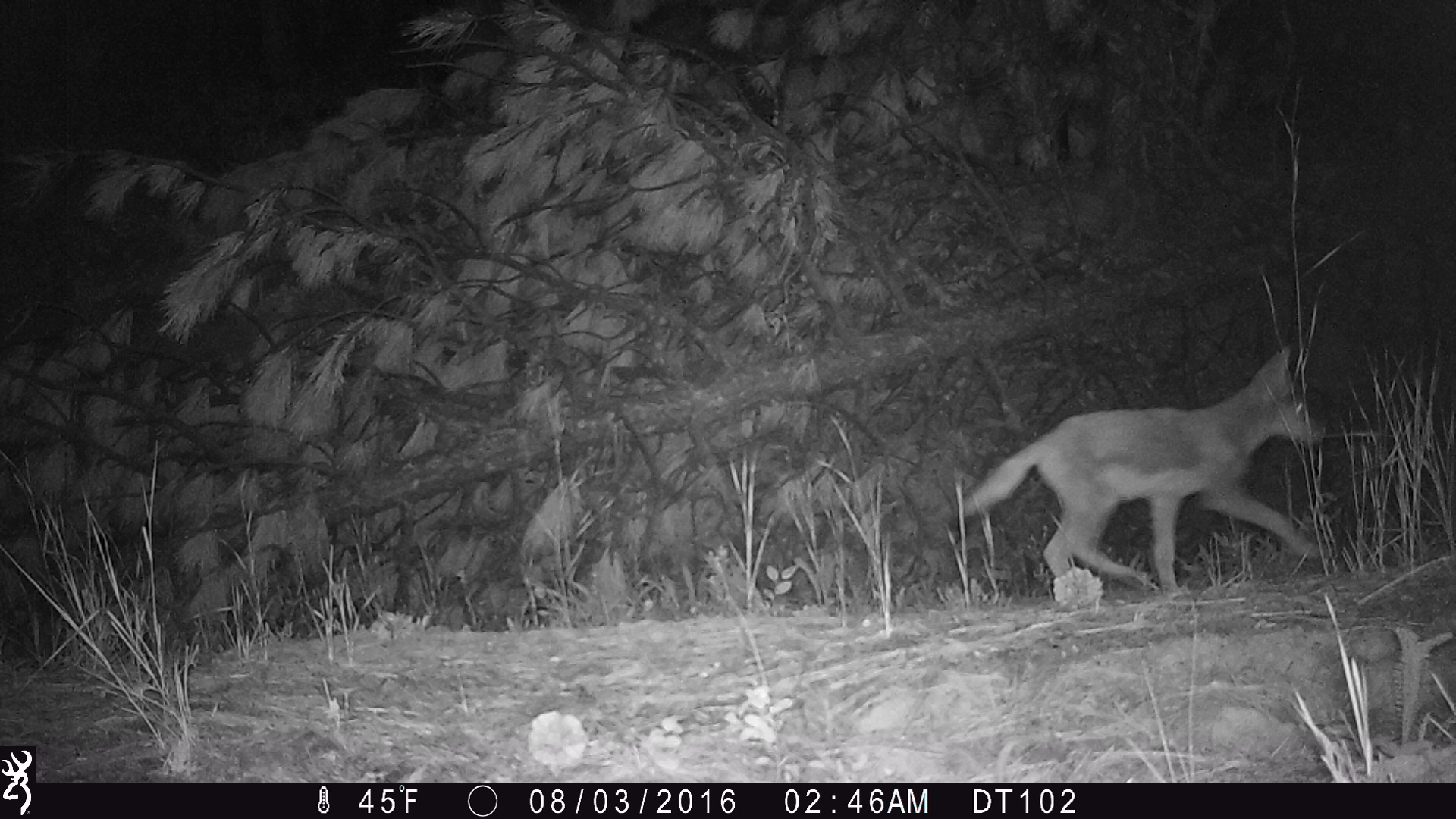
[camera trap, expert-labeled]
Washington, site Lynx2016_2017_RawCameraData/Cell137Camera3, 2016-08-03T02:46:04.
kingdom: Animalia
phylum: Chordata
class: Mammalia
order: Carnivora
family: Canidae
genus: Canis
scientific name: Canis latrans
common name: coyote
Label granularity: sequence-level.